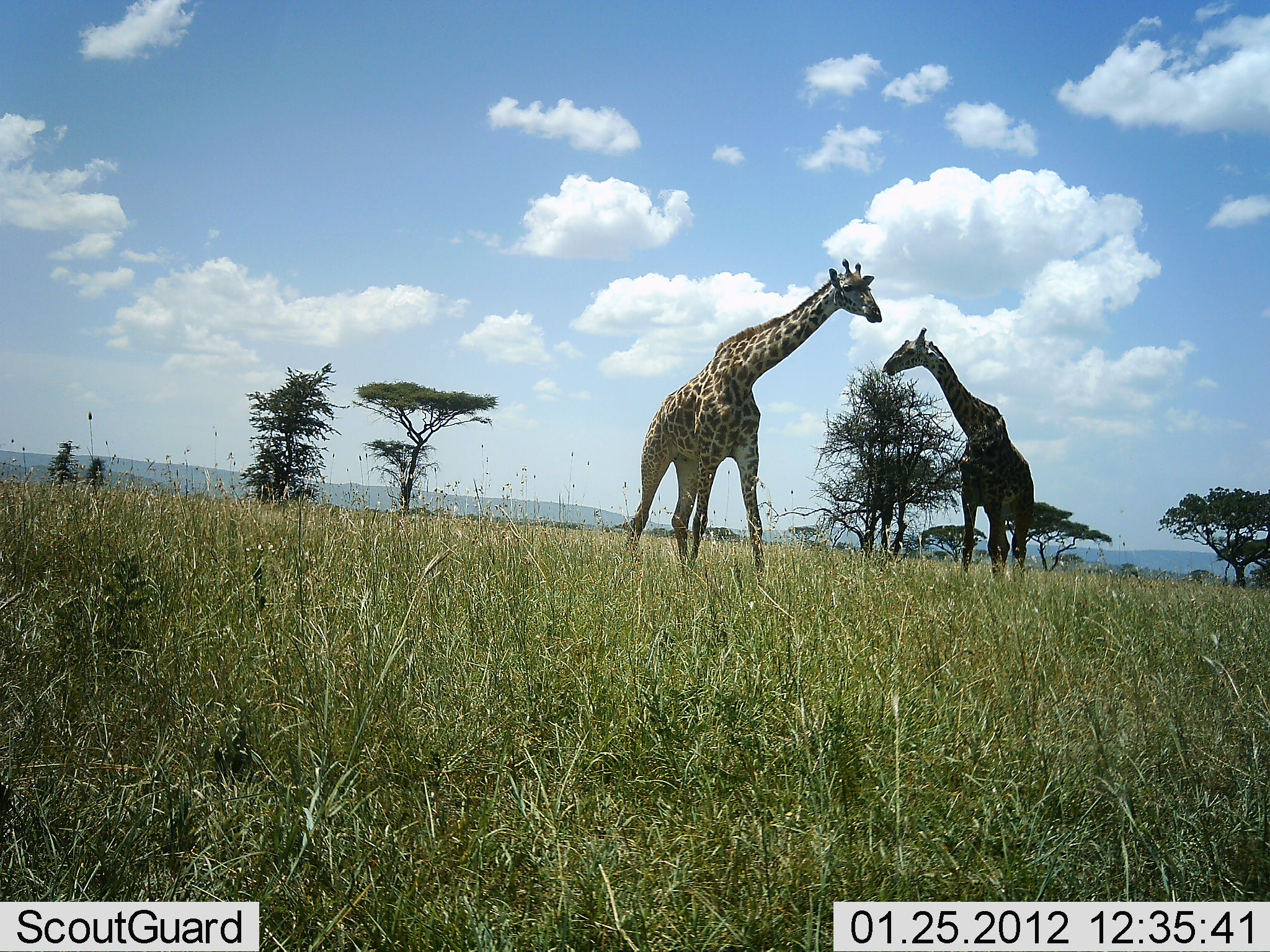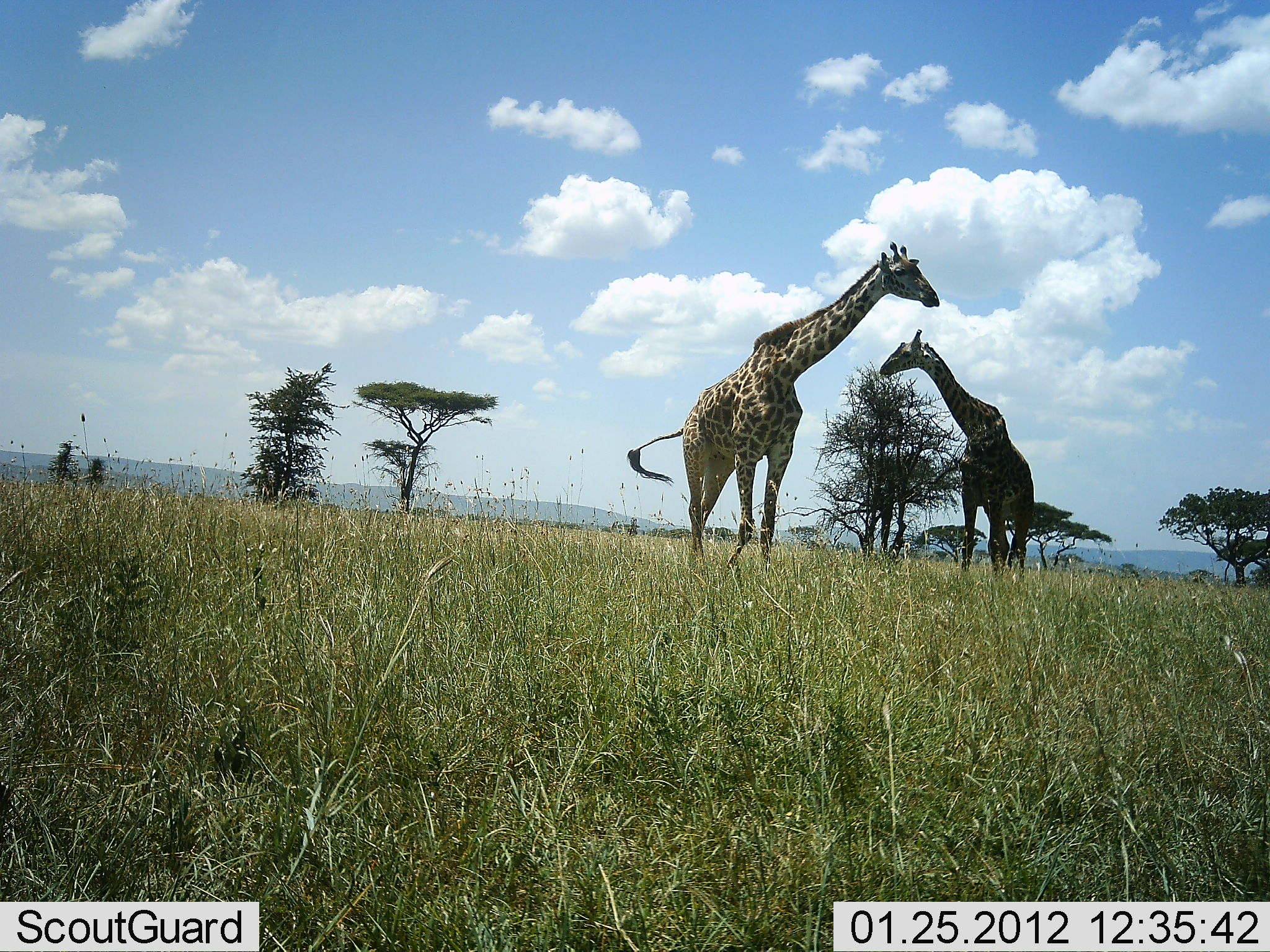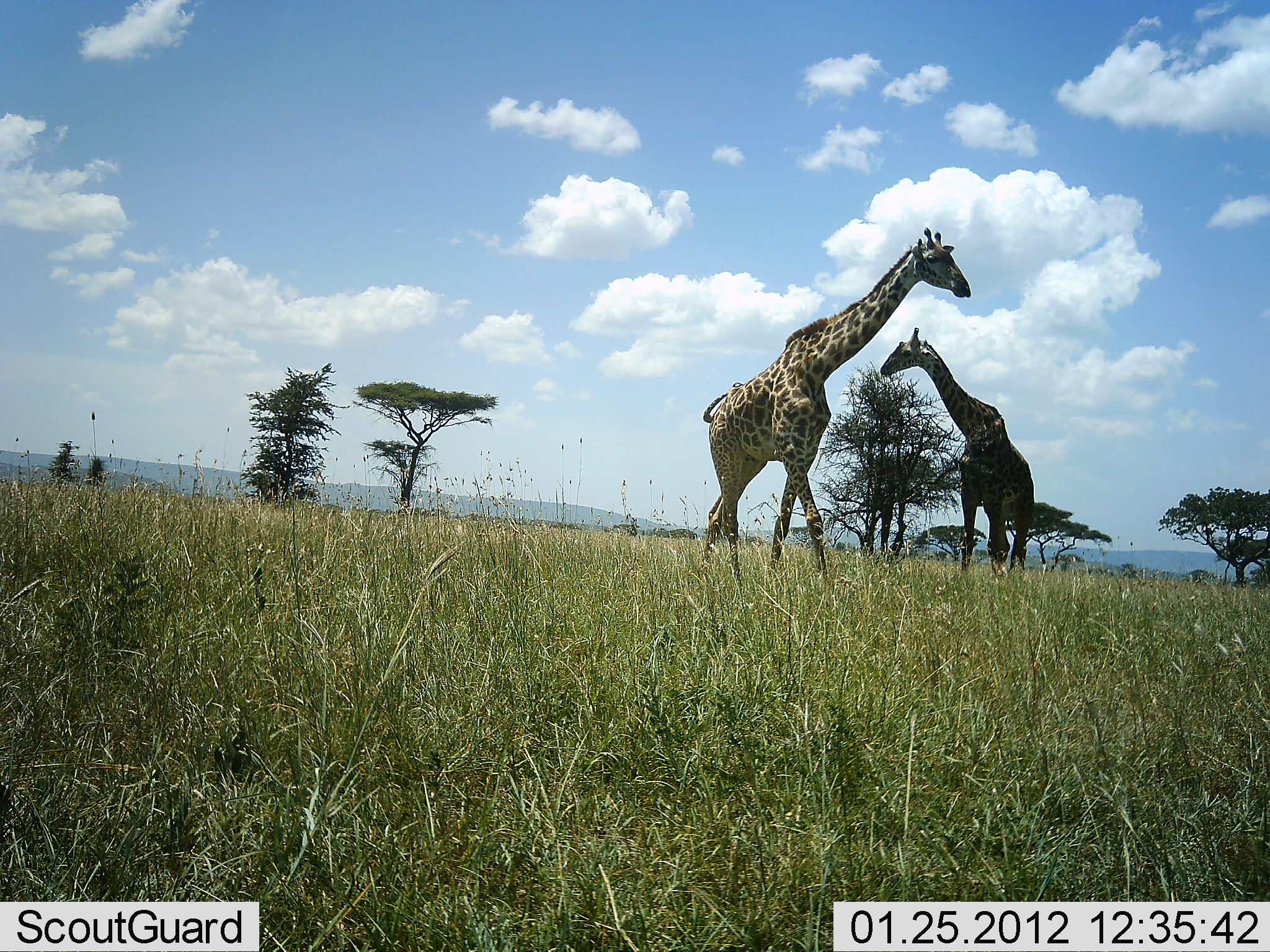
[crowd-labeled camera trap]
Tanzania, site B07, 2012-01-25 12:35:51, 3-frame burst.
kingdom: Animalia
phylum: Chordata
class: Mammalia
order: Artiodactyla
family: Giraffidae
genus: Giraffa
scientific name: Giraffa camelopardalis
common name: giraffe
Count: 2.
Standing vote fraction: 57%.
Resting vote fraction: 0%.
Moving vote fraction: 71%.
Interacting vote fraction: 4%.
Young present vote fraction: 0%.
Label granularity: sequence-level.